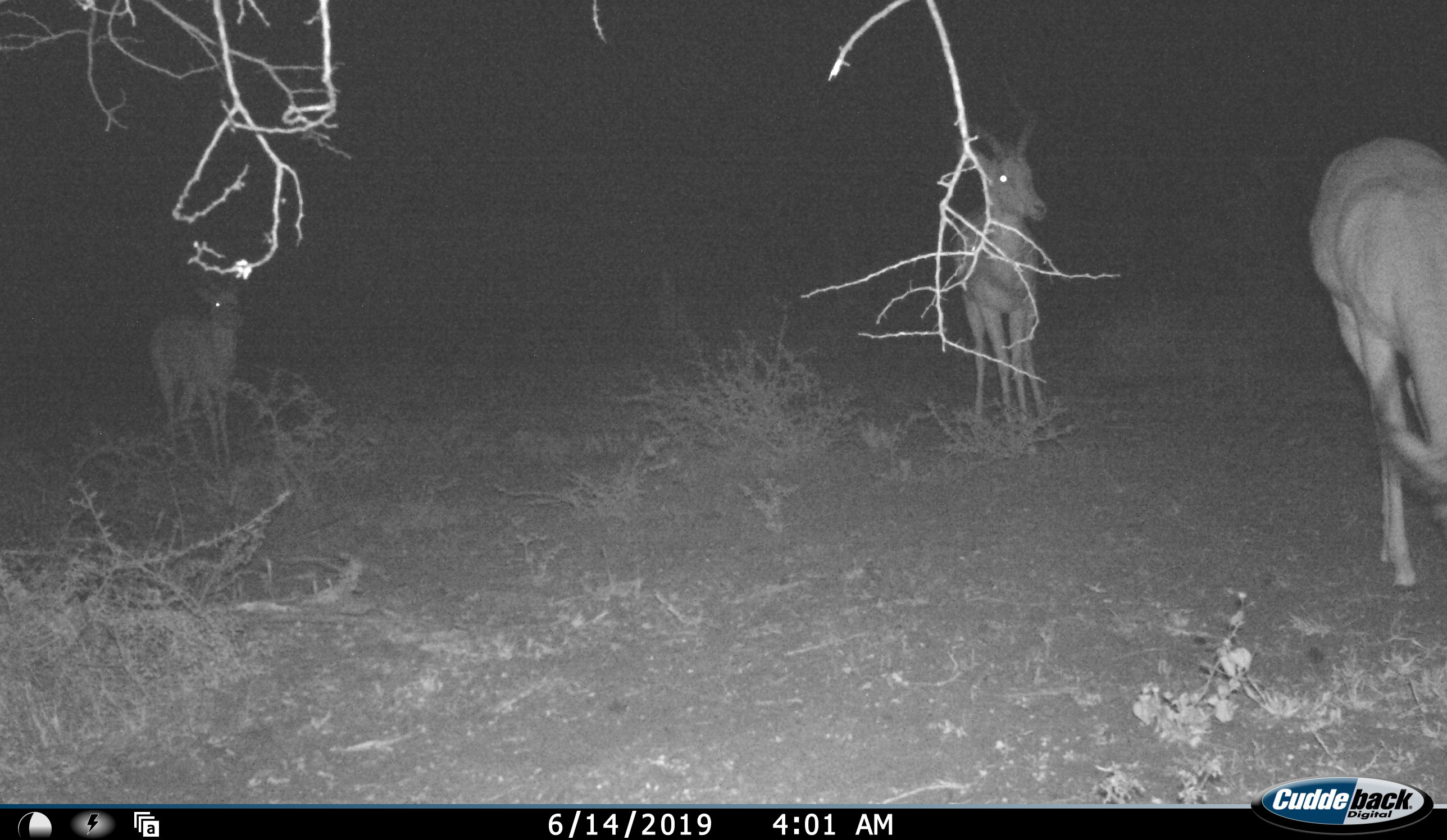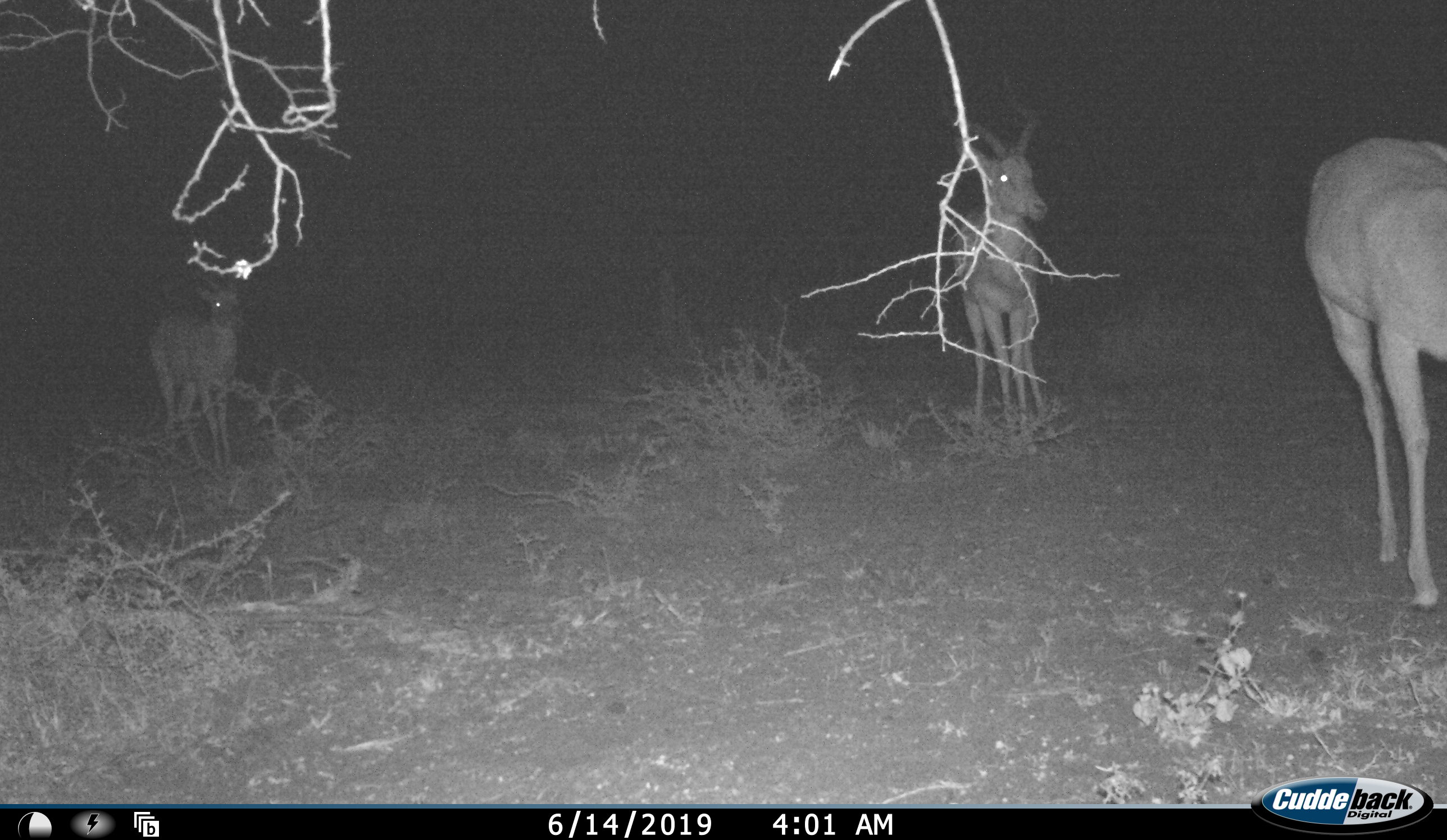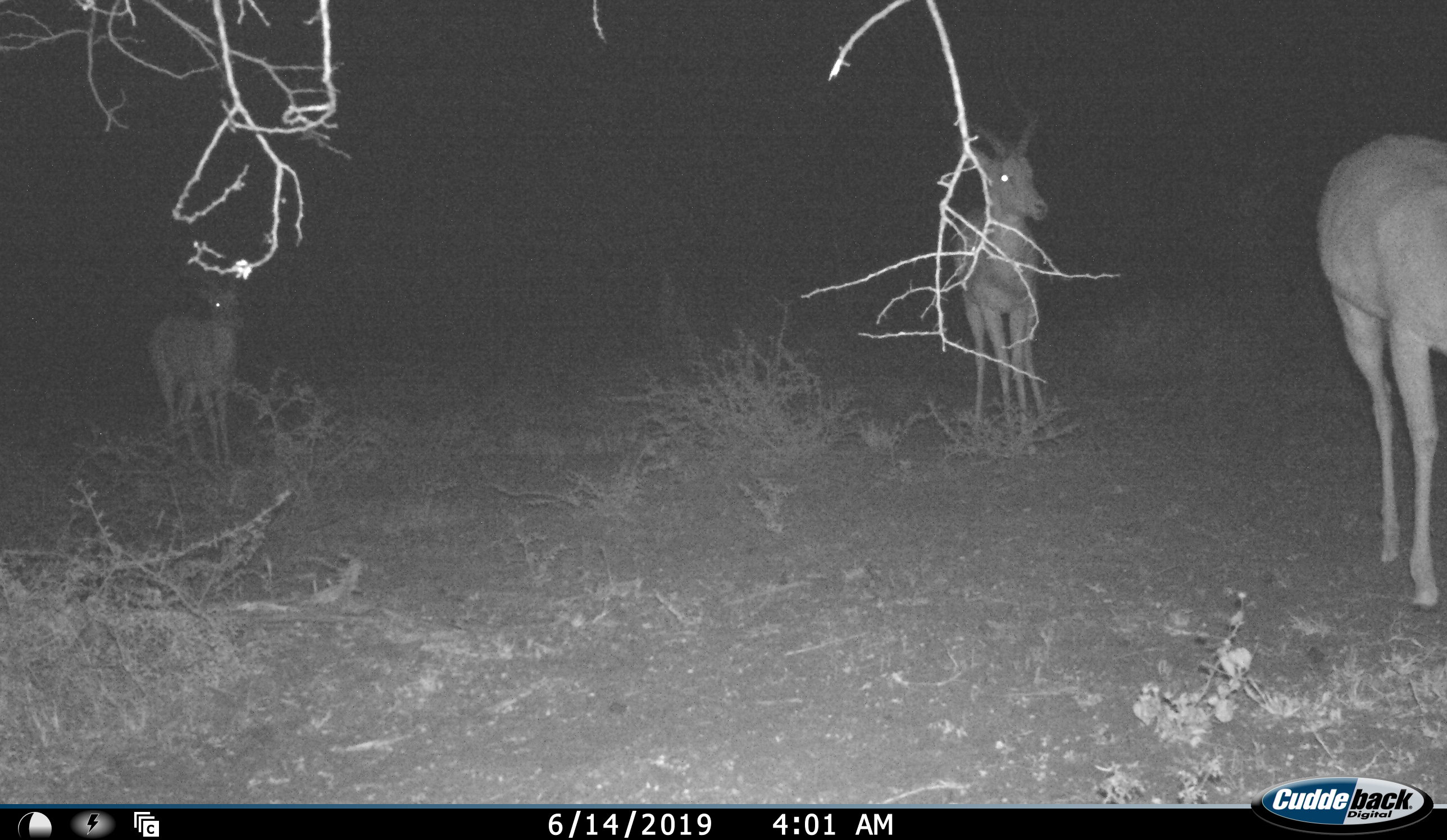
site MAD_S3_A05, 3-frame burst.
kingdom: Animalia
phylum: Chordata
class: Mammalia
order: Artiodactyla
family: Bovidae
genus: Aepyceros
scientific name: Aepyceros melampus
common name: impala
Impala (Aepyceros melampus), count 3. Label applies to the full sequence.